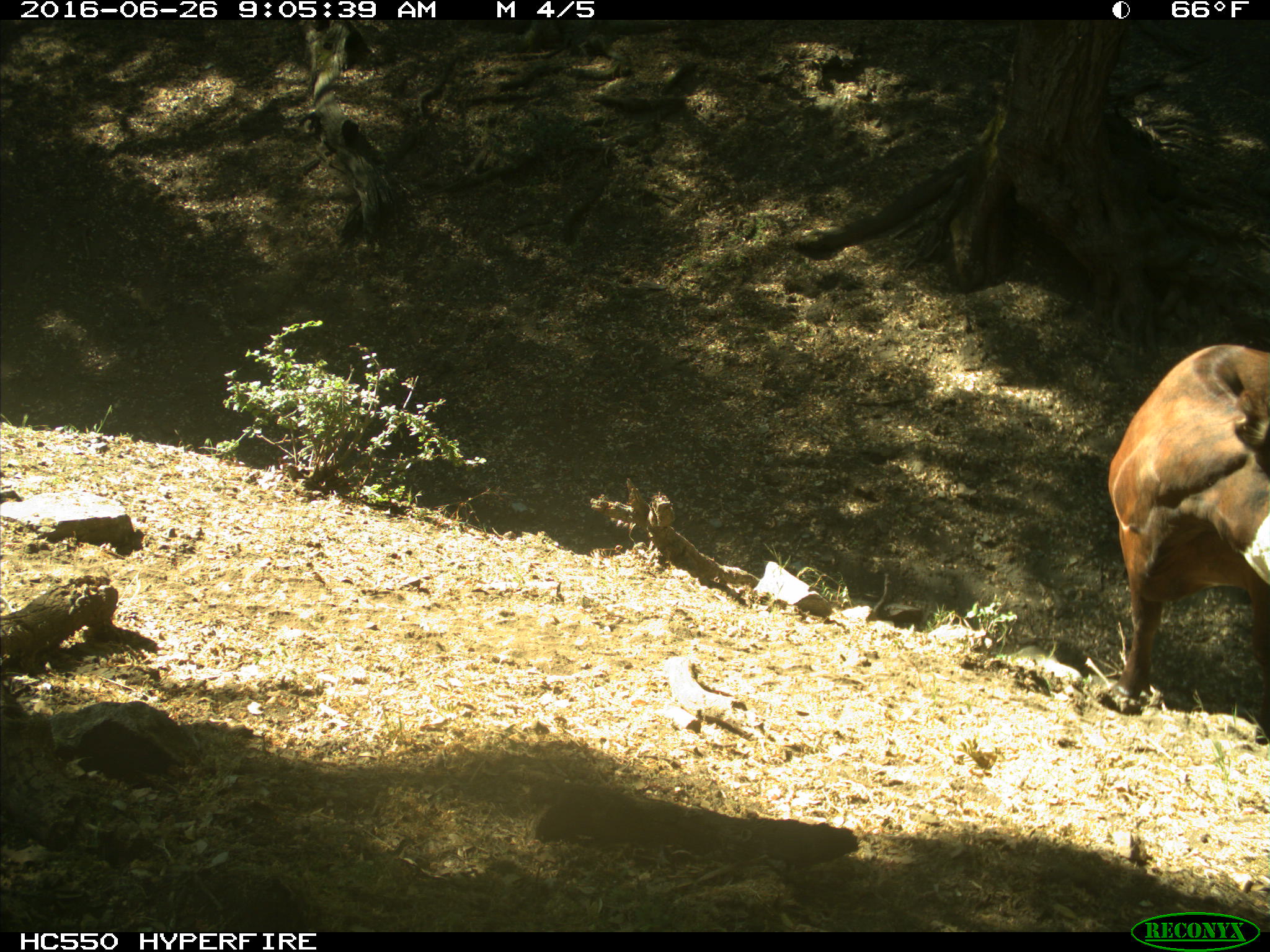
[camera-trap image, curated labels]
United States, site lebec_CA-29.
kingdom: Animalia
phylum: Chordata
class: Mammalia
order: Artiodactyla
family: Bovidae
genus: Bos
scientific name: Bos taurus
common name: domestic cow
Bos taurus (domestic cow).